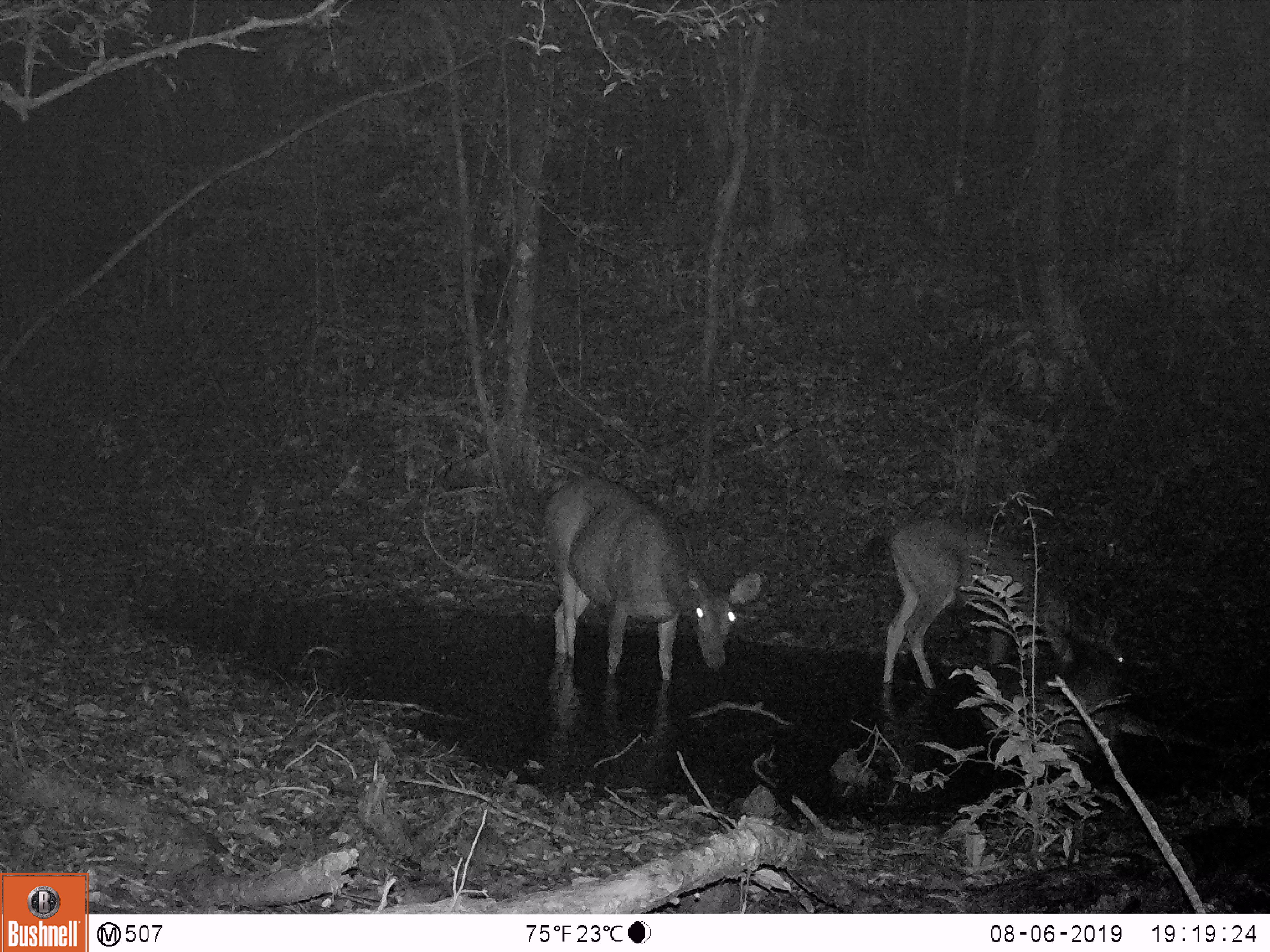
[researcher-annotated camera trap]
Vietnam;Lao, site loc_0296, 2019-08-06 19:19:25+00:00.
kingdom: Animalia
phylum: Chordata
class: Mammalia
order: Artiodactyla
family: Cervidae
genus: Rusa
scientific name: Rusa unicolor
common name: sambar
Sambar (Rusa unicolor). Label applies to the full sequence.